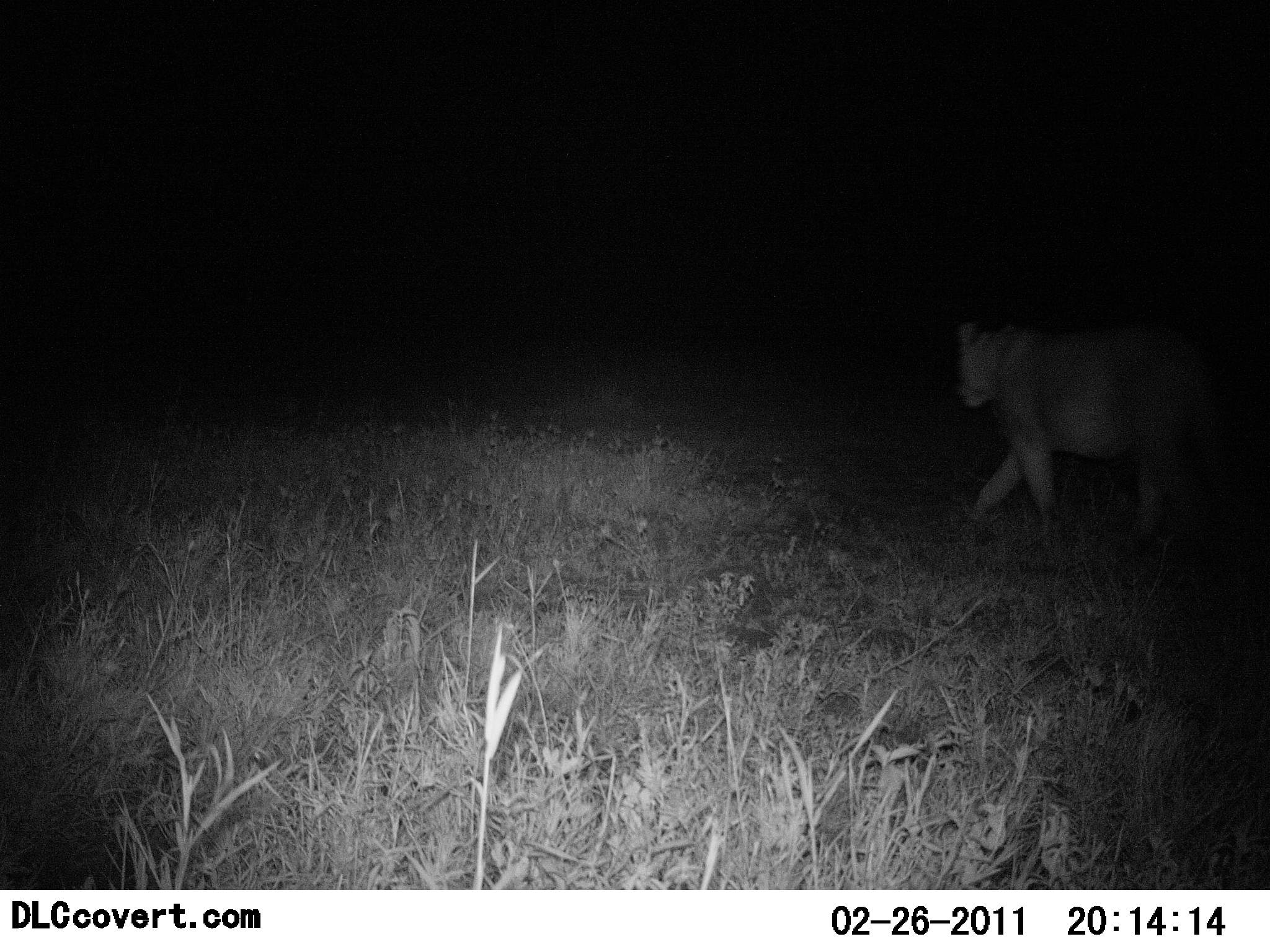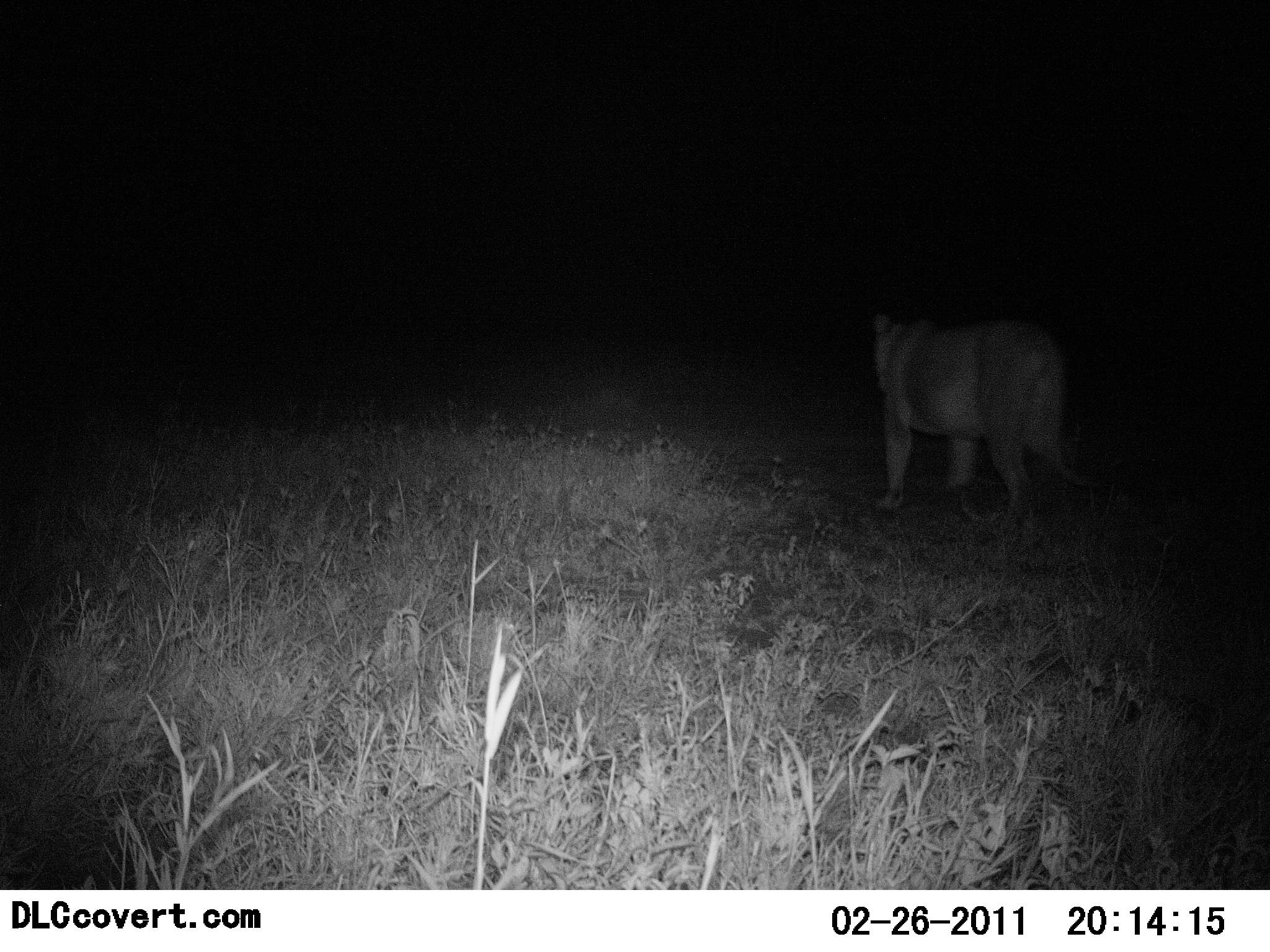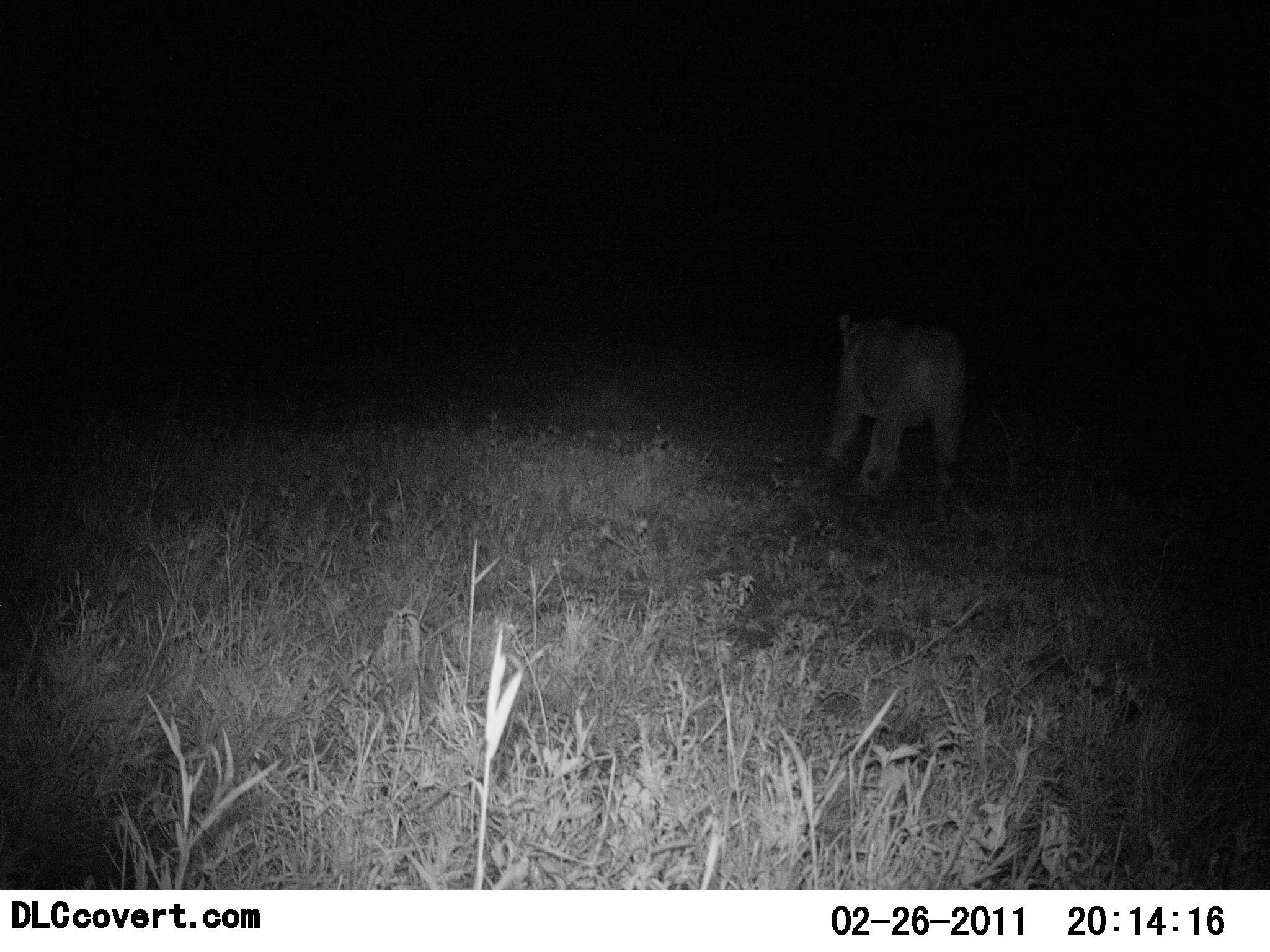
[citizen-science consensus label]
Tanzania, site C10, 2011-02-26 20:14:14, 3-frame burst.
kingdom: Animalia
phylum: Chordata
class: Mammalia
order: Carnivora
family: Felidae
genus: Panthera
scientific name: Panthera leo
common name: lion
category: lionfemale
Lionfemale (lion) (Panthera leo), count 1. Behavior (volunteer vote fractions): standing 8%, resting 0%, moving 100%, interacting 0%. Young present (vote fraction): 0%. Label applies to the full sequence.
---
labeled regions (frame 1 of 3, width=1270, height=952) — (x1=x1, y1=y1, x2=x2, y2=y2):
animal: (x1=955, y1=319, x2=1231, y2=522)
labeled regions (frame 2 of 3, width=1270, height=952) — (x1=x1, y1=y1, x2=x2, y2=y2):
animal: (x1=869, y1=312, x2=1075, y2=534)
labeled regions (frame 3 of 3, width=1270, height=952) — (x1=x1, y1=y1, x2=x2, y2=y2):
animal: (x1=822, y1=303, x2=963, y2=499)